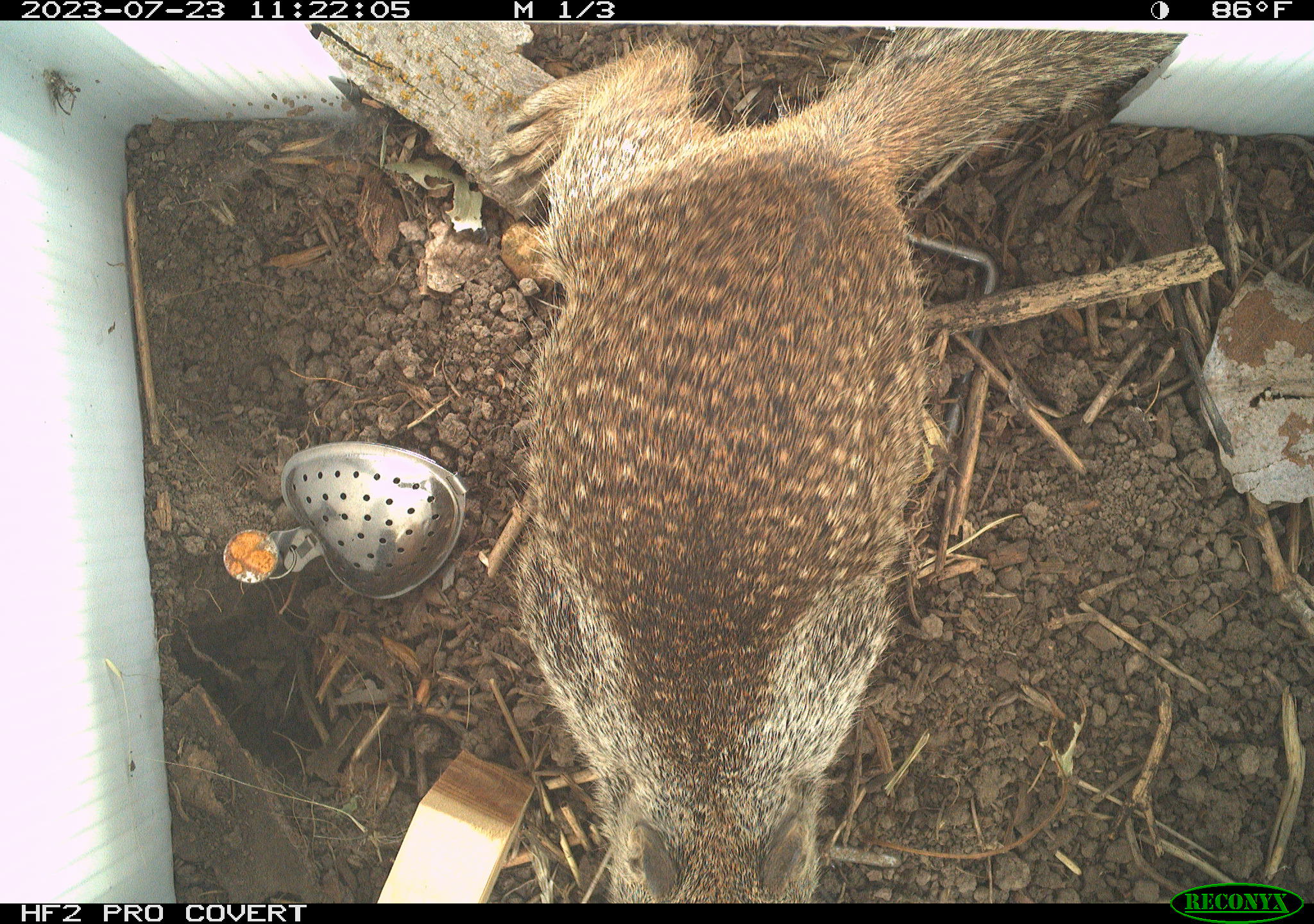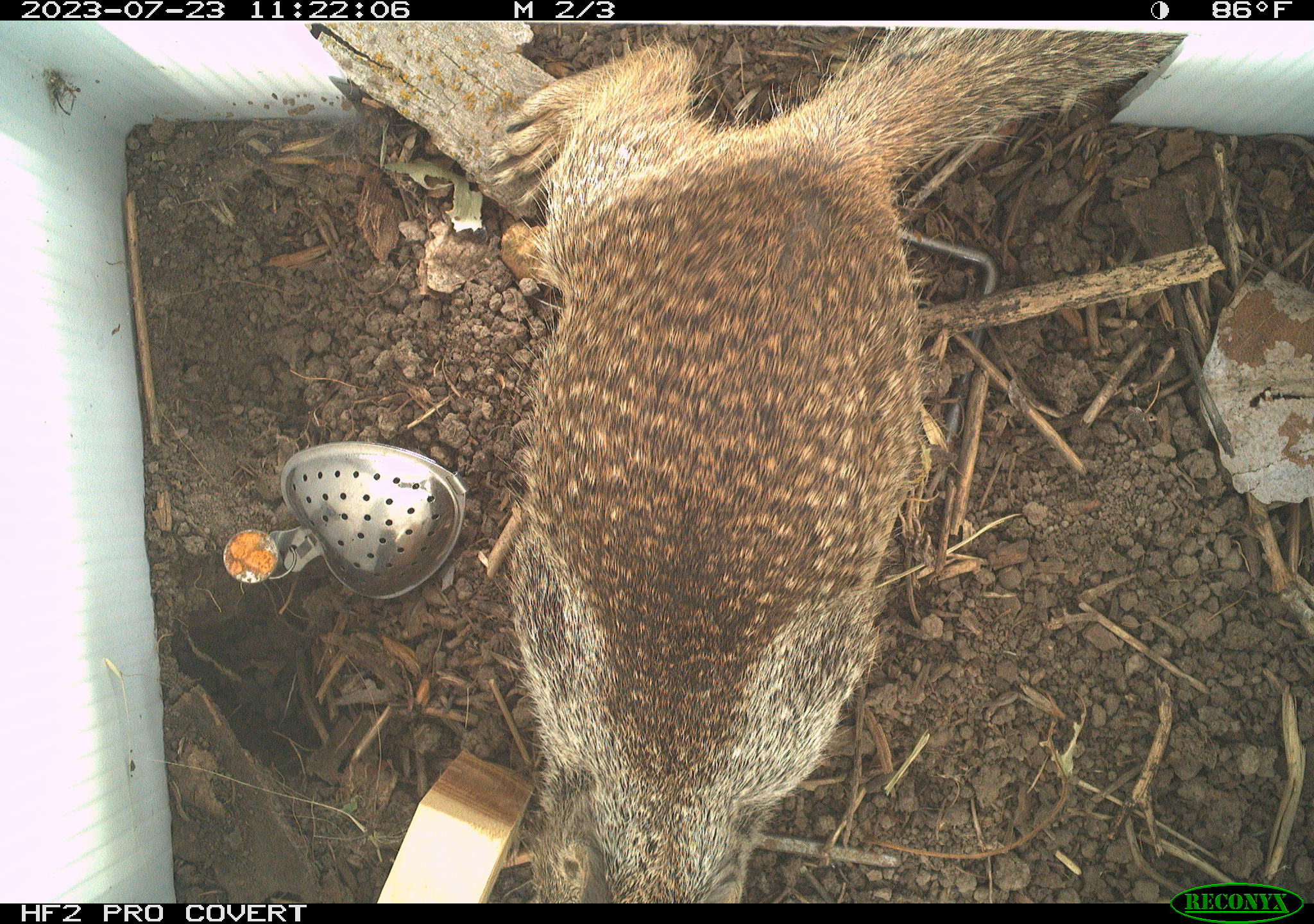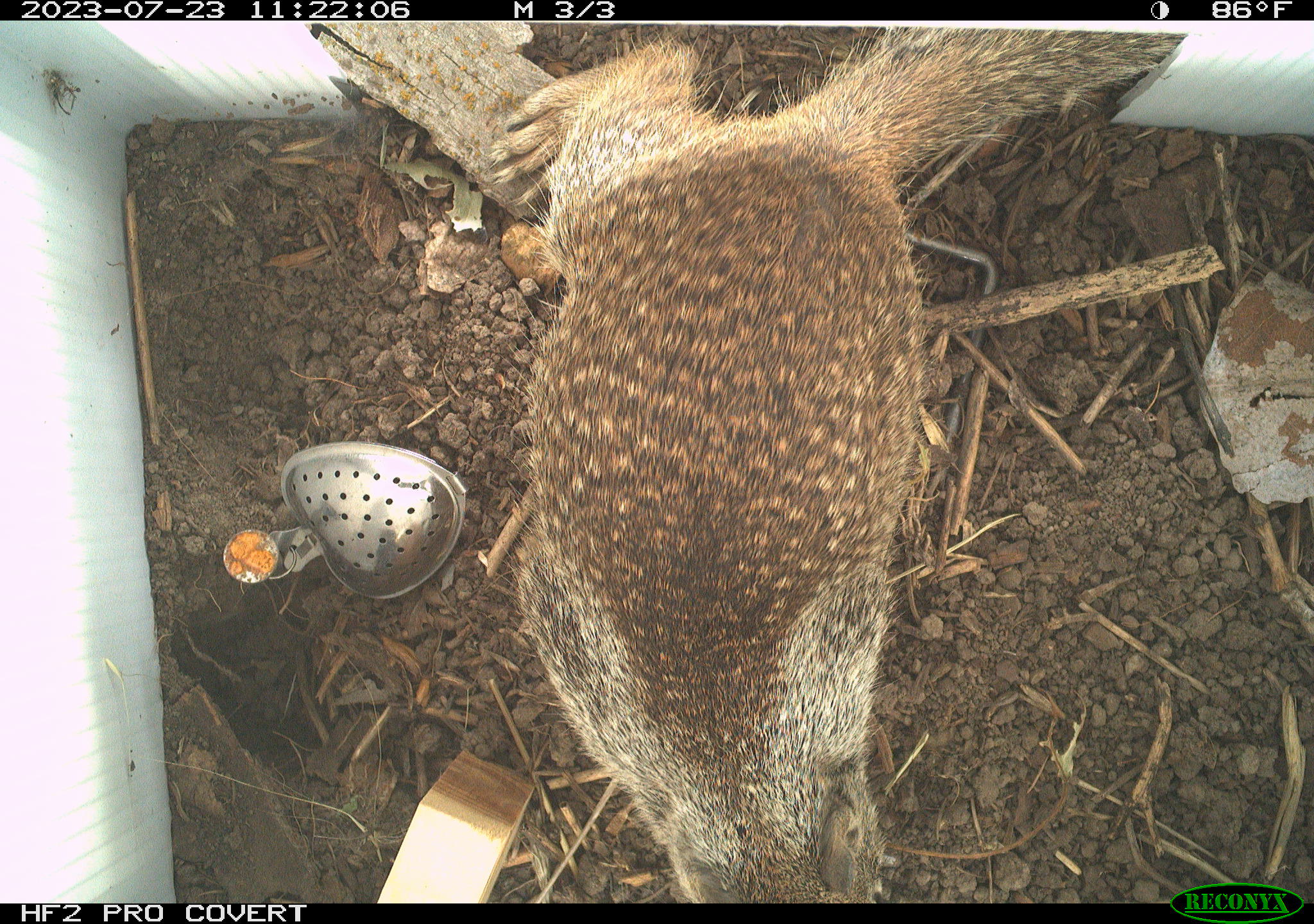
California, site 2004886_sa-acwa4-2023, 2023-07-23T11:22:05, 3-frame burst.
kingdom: Animalia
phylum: Chordata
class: Mammalia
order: Rodentia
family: Sciuridae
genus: Otospermophilus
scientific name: Otospermophilus beecheyi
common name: california ground squirrel